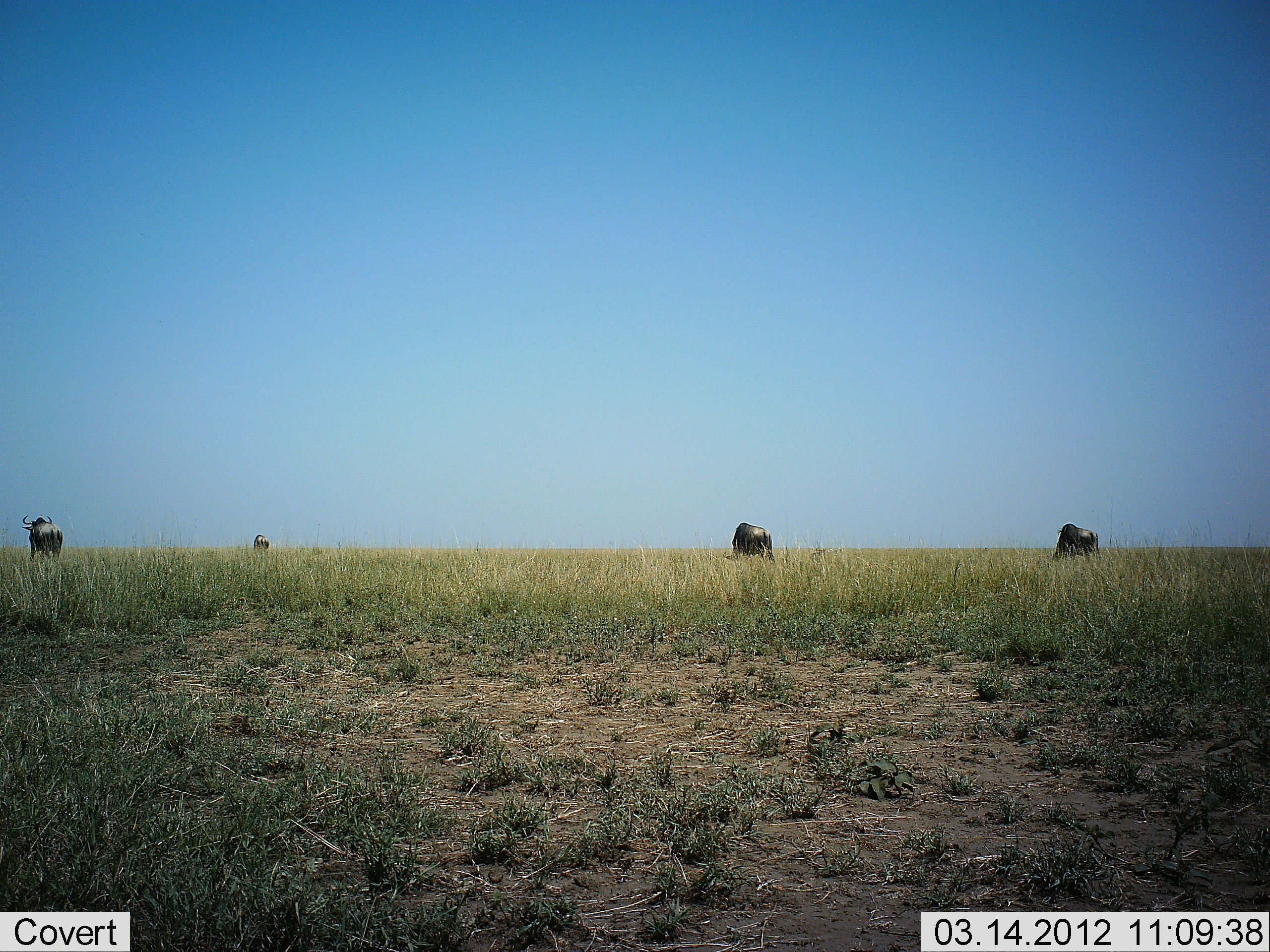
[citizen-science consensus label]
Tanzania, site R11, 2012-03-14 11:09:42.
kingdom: Animalia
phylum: Chordata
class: Mammalia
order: Artiodactyla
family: Bovidae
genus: Connochaetes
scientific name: Connochaetes taurinus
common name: blue wildebeest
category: wildebeest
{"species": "wildebeest (blue wildebeest) (Connochaetes taurinus)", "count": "4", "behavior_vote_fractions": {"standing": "47%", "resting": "0%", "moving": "40%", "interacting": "0%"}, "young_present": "0%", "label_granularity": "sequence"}